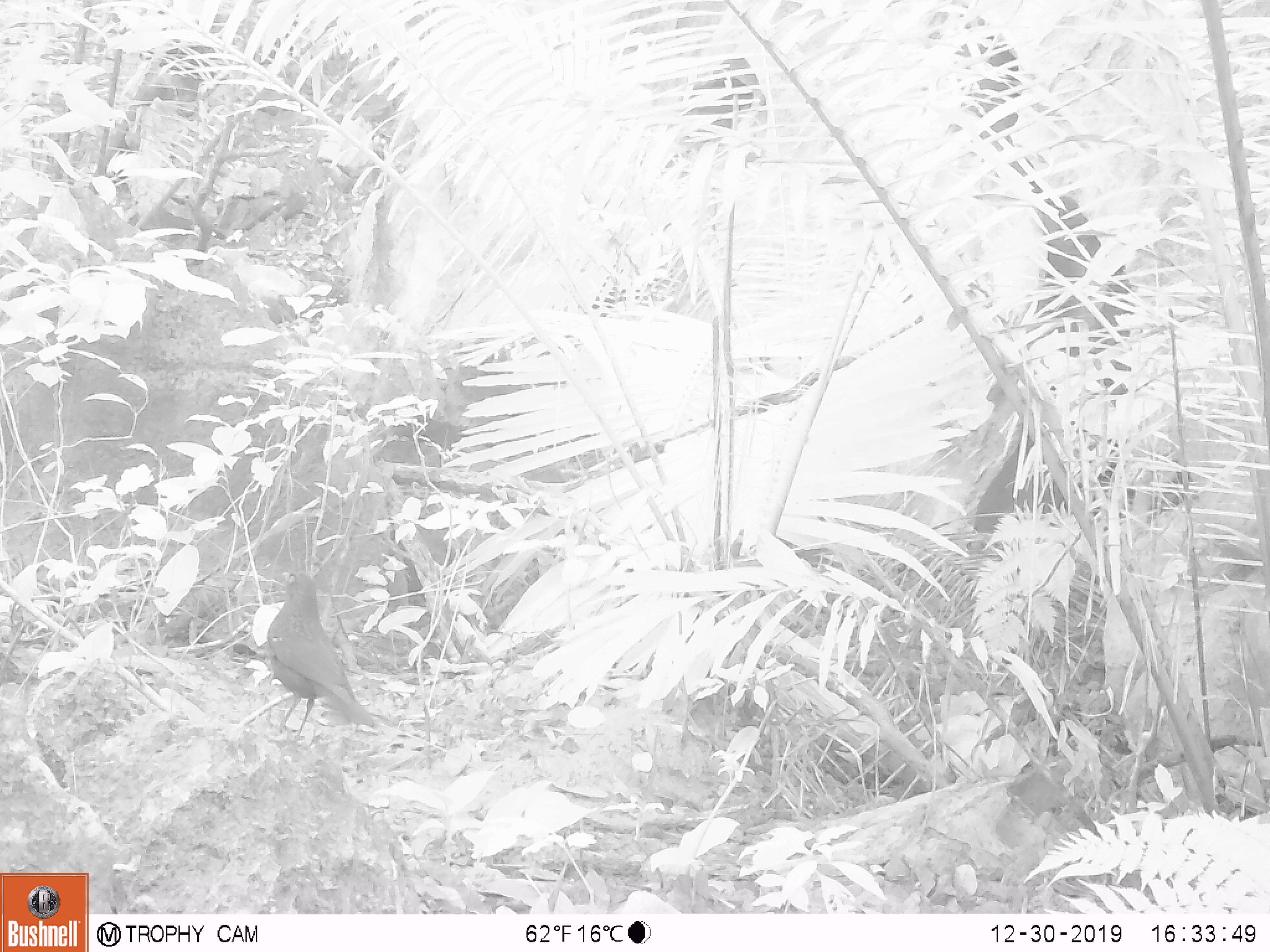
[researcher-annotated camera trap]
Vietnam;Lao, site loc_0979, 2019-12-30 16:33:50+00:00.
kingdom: Animalia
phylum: Chordata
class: Aves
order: Passeriformes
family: Muscicapidae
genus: Myophonus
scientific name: Myophonus caeruleus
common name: blue whistling thrush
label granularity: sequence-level